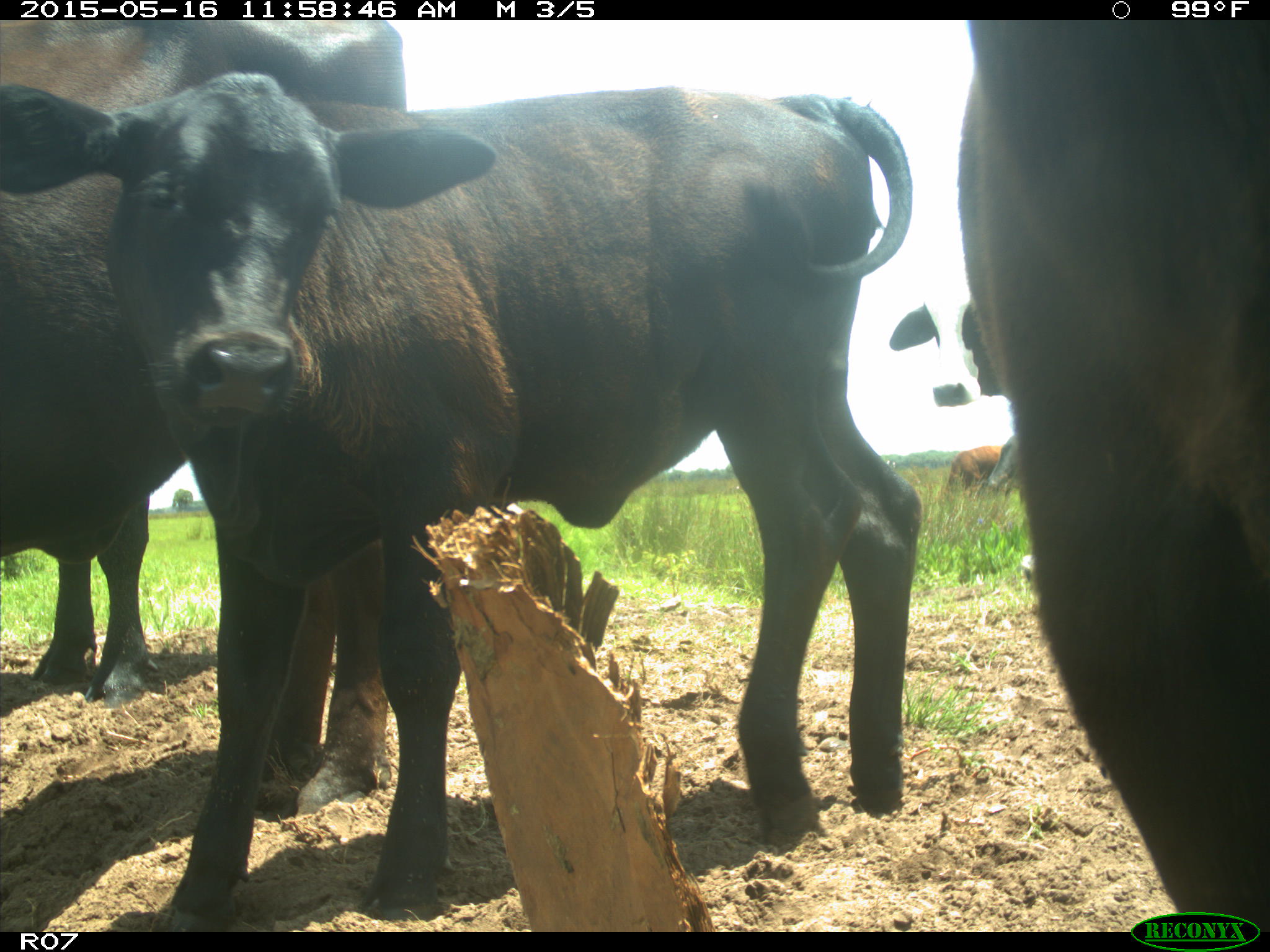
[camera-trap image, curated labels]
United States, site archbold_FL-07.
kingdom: Animalia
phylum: Chordata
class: Mammalia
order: Artiodactyla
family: Bovidae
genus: Bos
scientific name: Bos taurus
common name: domestic cow